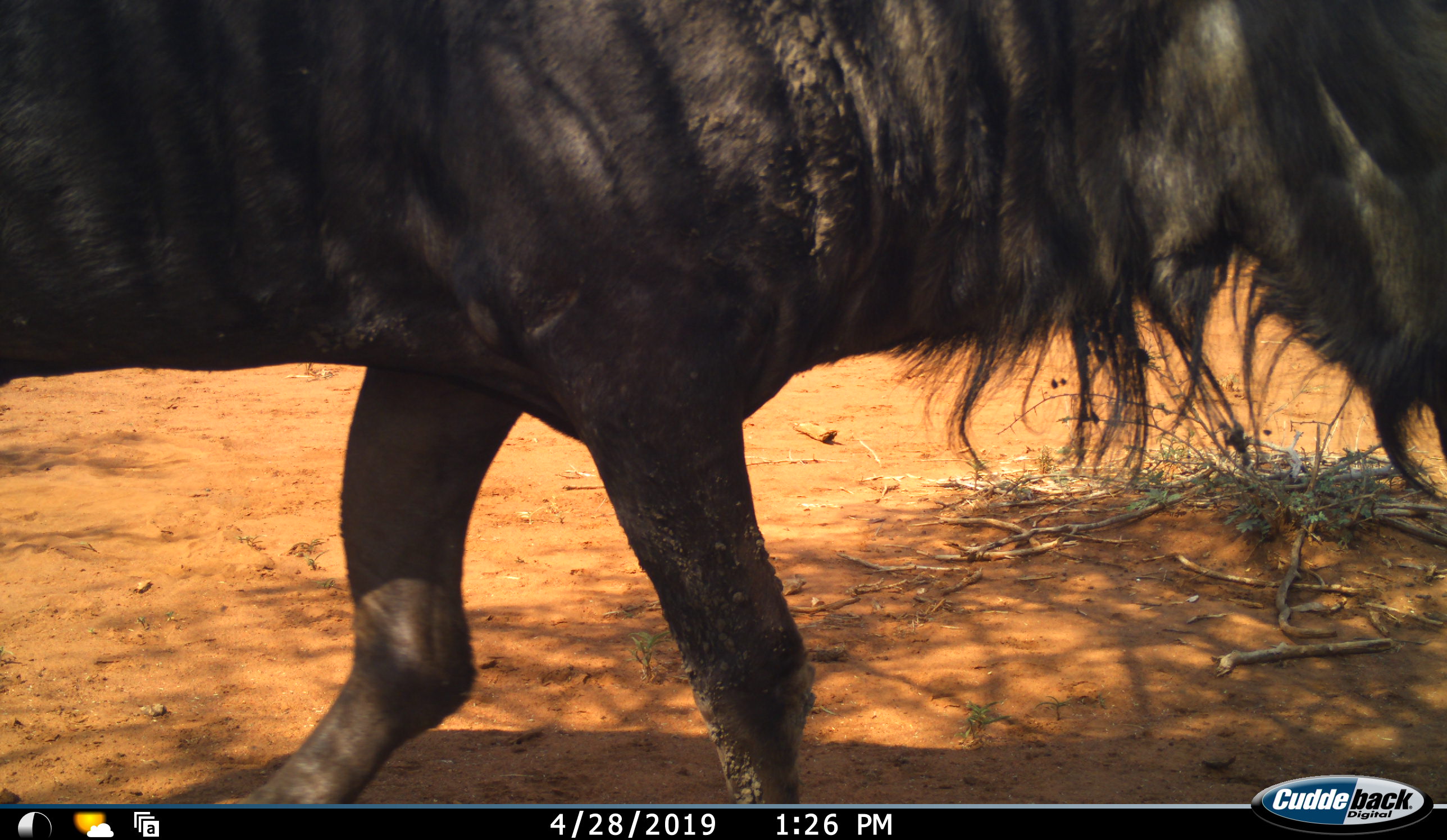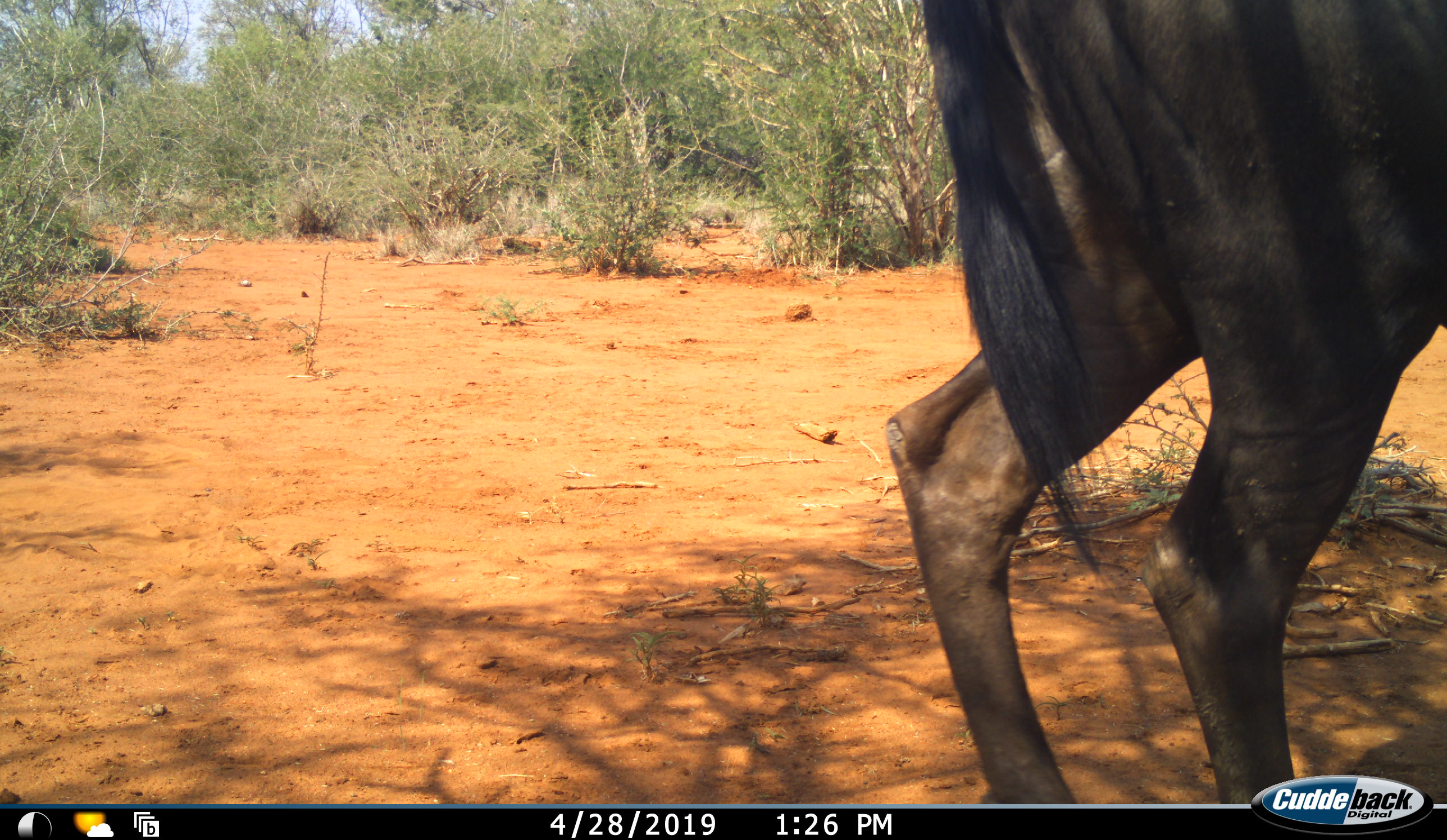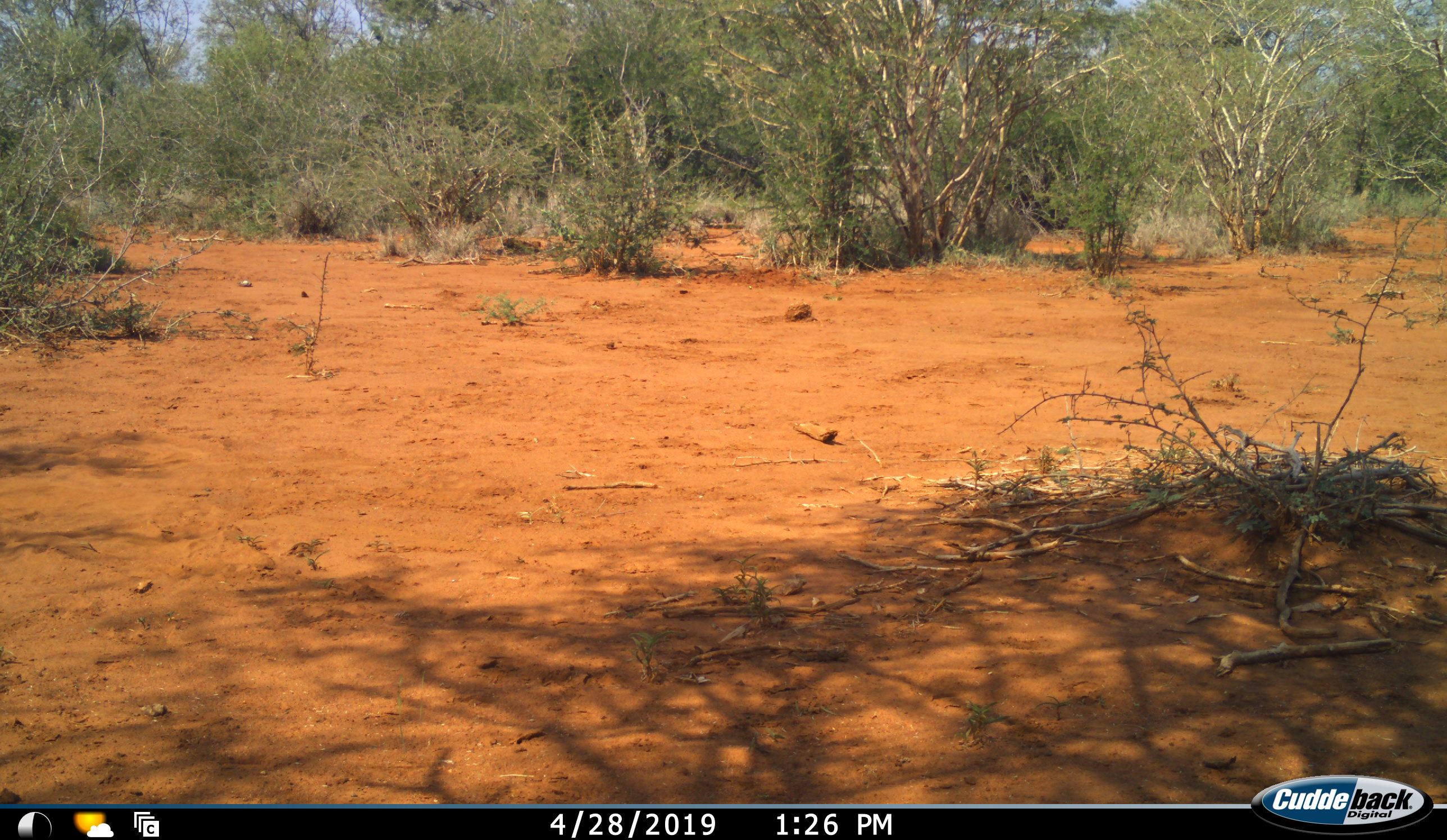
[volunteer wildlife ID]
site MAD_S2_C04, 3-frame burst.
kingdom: Animalia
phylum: Chordata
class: Mammalia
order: Artiodactyla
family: Bovidae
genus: Connochaetes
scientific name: Connochaetes taurinus taurinus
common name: blue wildebeest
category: wildebeestblue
Wildebeestblue (blue wildebeest) (Connochaetes taurinus taurinus), count 1. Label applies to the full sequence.